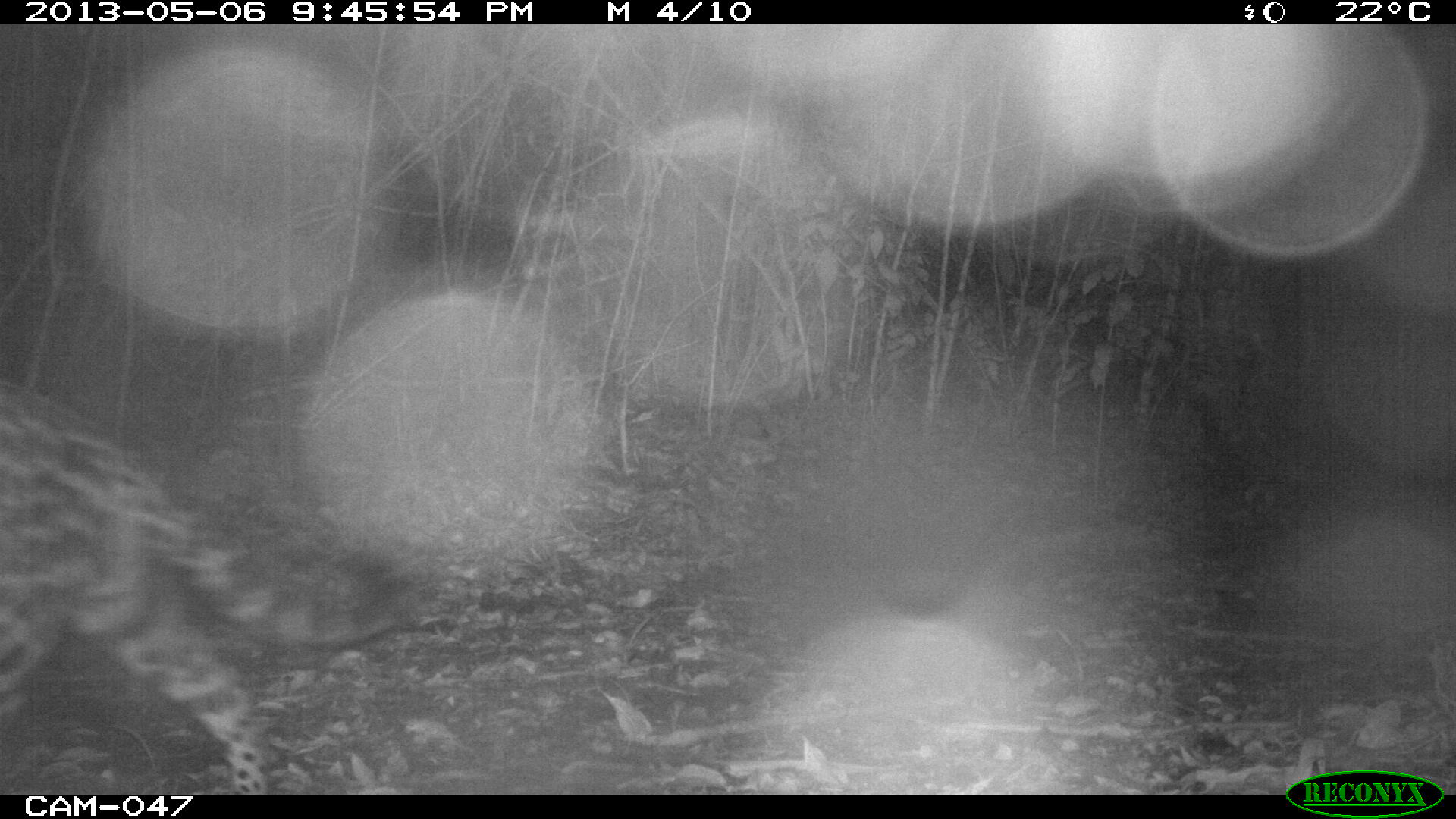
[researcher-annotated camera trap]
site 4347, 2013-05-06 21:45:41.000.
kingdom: Animalia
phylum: Chordata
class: Mammalia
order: Carnivora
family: Felidae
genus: Panthera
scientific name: Panthera onca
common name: jaguar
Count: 1.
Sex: male.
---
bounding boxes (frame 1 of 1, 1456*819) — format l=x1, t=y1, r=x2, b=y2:
panthera onca: l=0, t=371, r=404, b=793